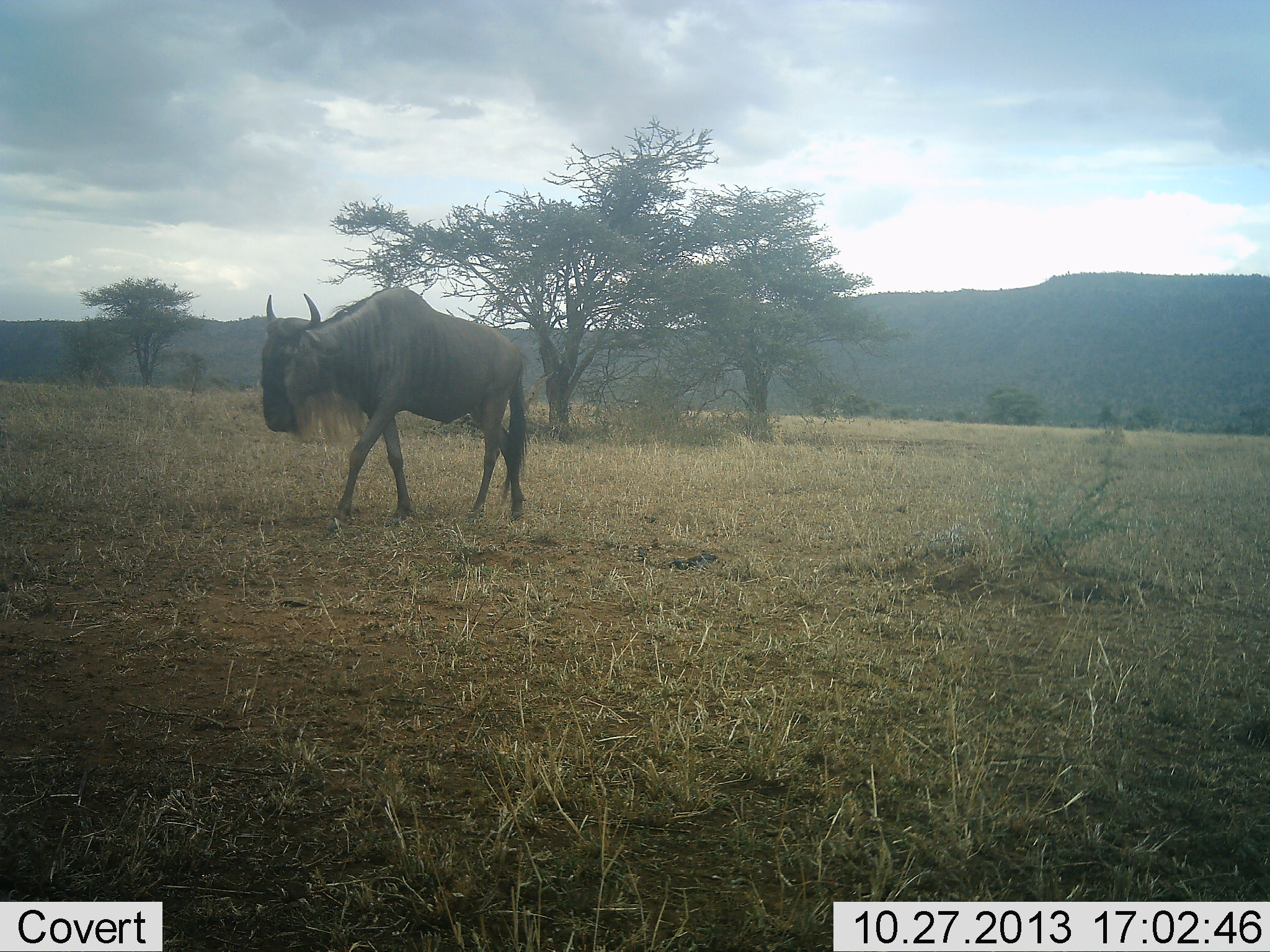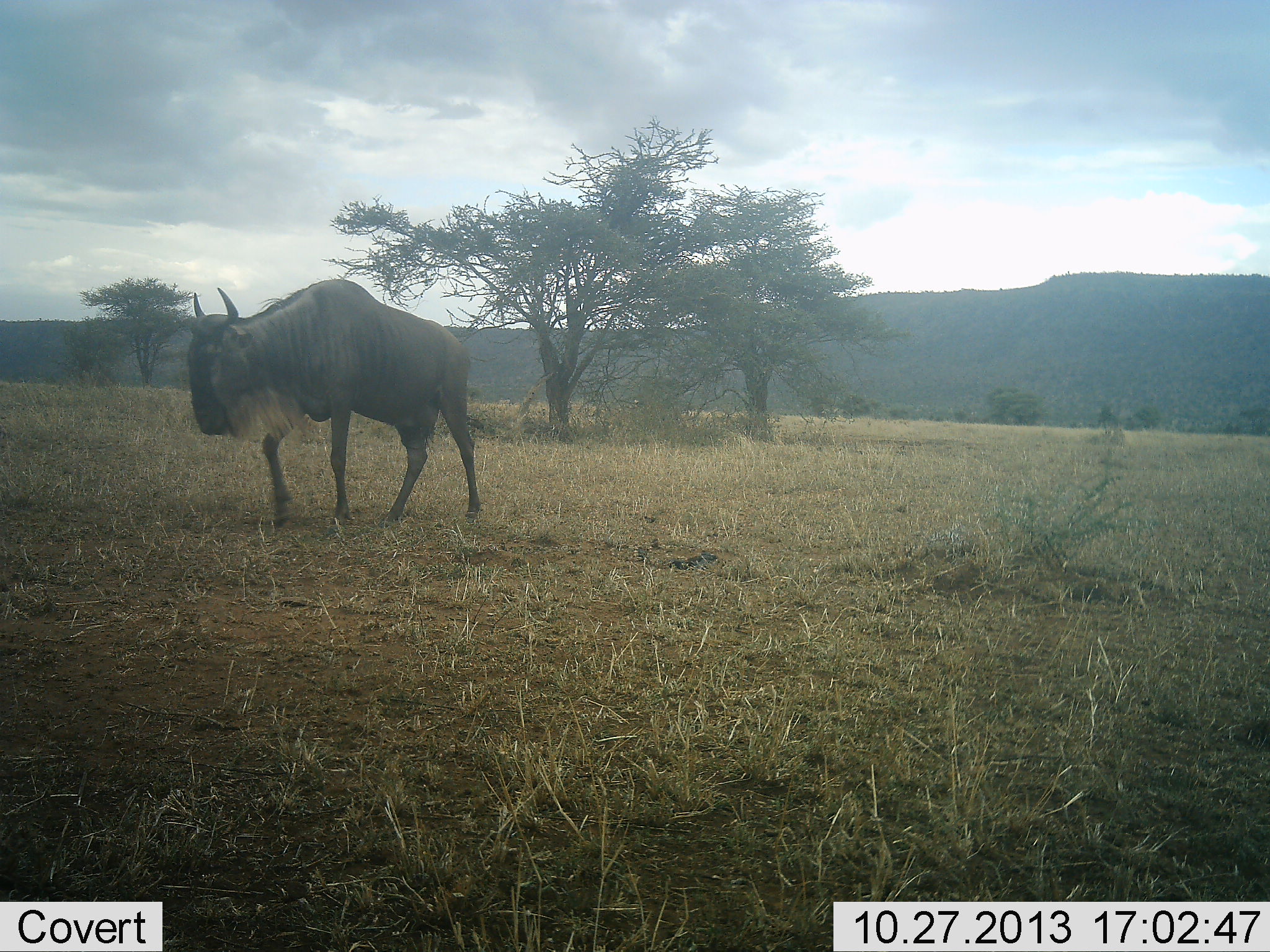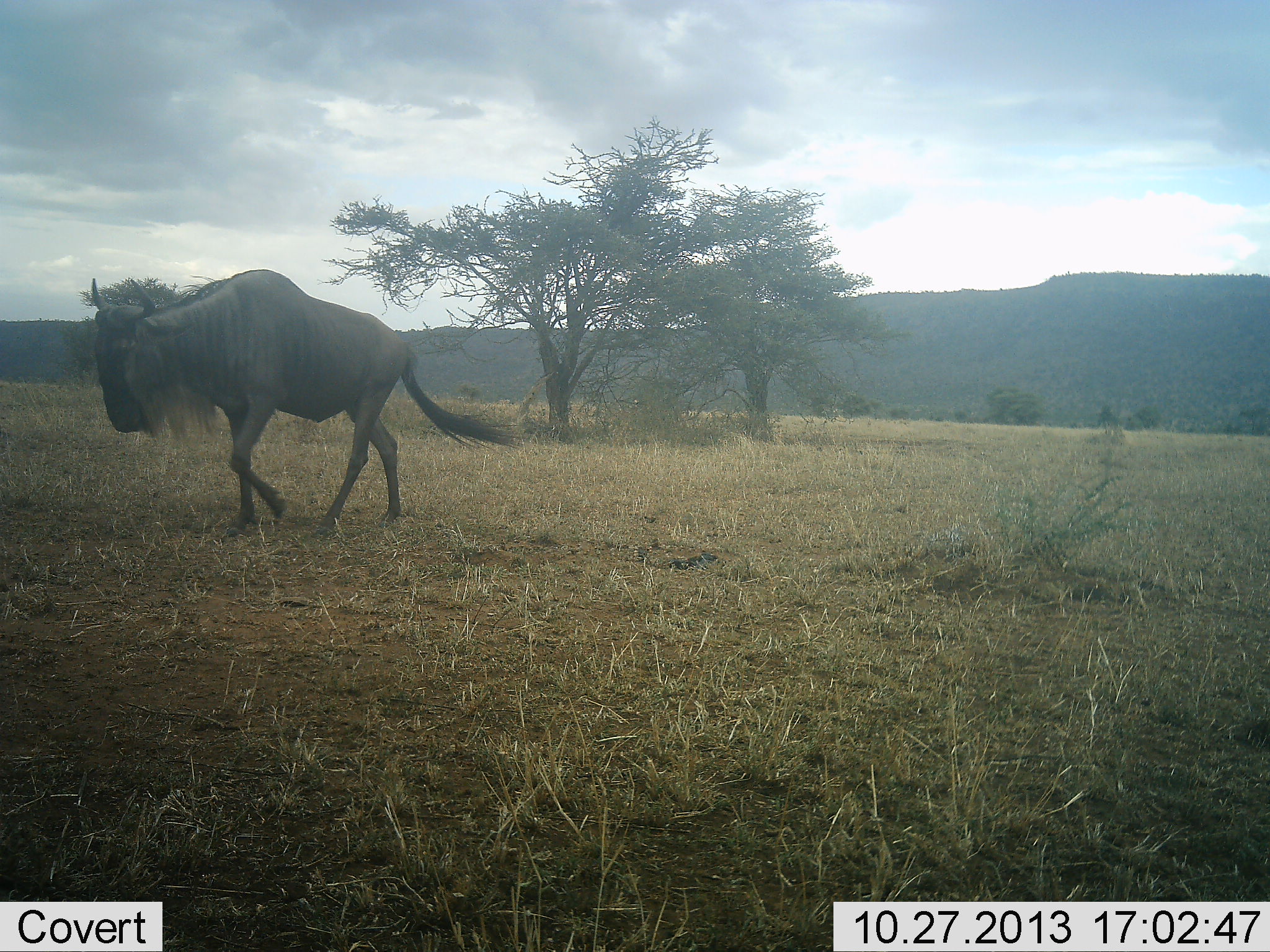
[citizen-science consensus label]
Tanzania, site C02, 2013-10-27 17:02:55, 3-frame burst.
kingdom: Animalia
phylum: Chordata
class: Mammalia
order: Artiodactyla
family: Bovidae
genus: Connochaetes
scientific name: Connochaetes taurinus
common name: blue wildebeest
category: wildebeest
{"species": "wildebeest (blue wildebeest) (Connochaetes taurinus)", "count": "1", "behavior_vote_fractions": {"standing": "0%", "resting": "0%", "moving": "100%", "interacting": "0%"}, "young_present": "0%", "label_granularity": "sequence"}